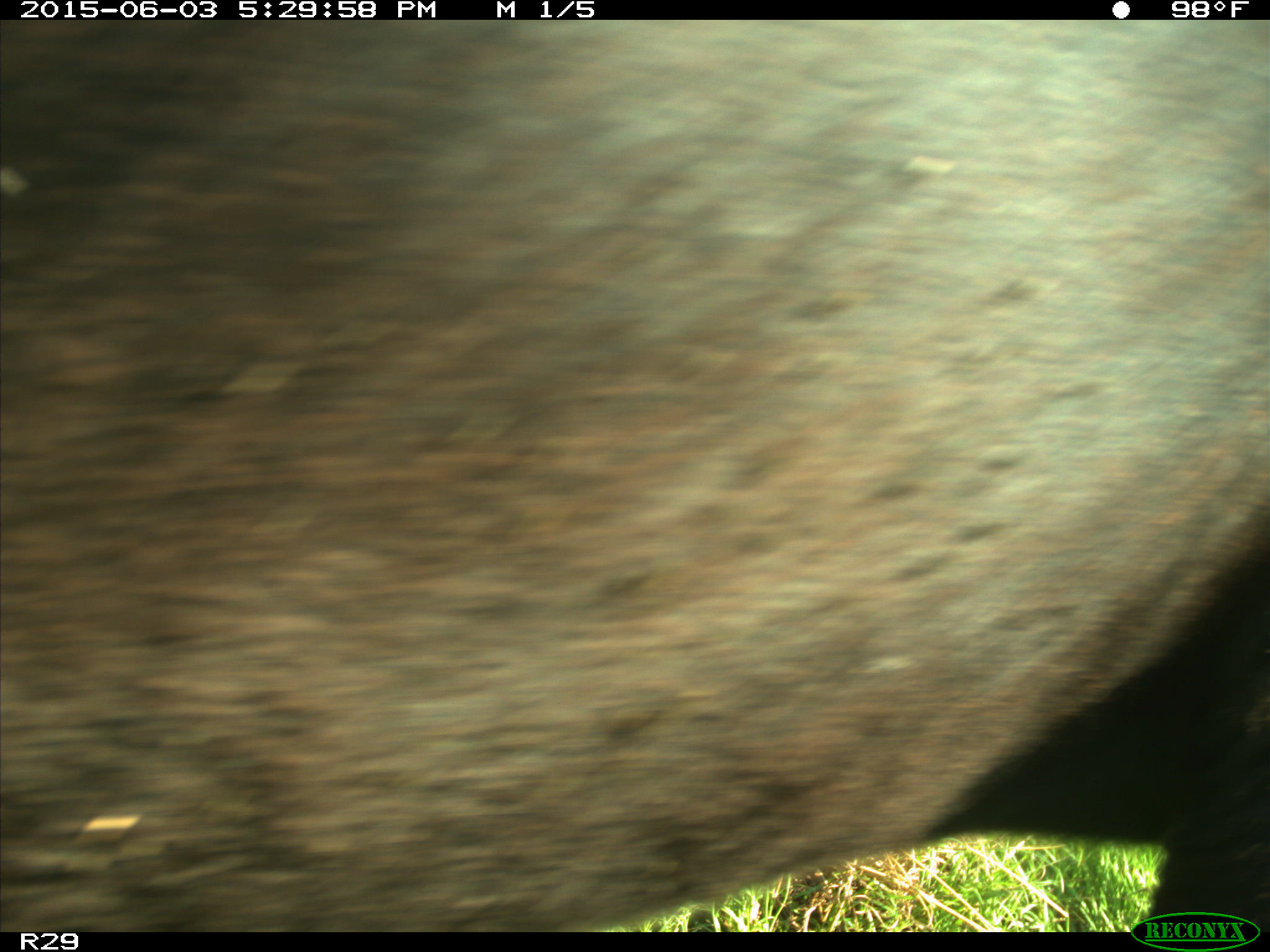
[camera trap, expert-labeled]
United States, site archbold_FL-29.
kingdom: Animalia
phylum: Chordata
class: Mammalia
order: Artiodactyla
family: Bovidae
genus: Bos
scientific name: Bos taurus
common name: domestic cow